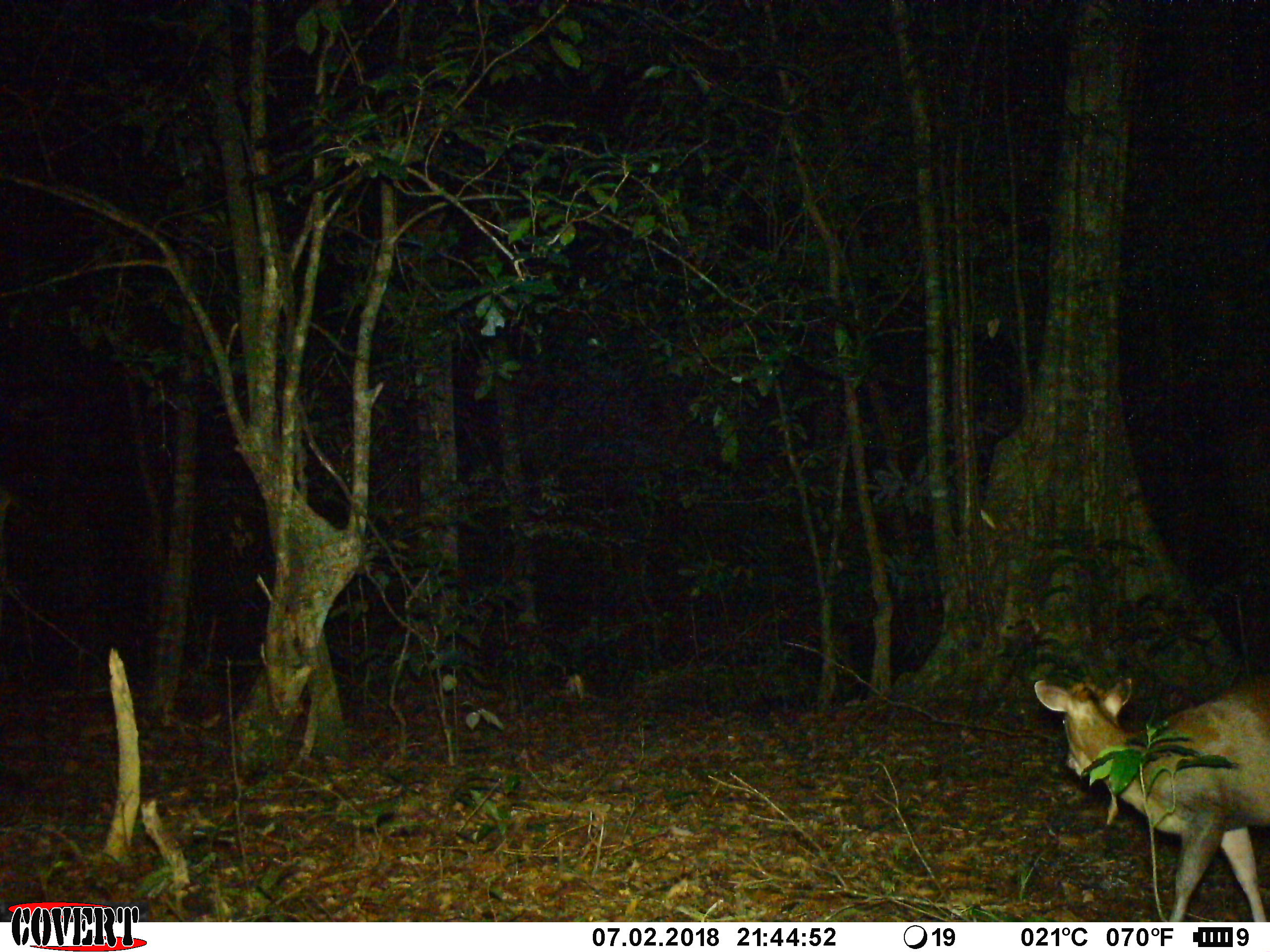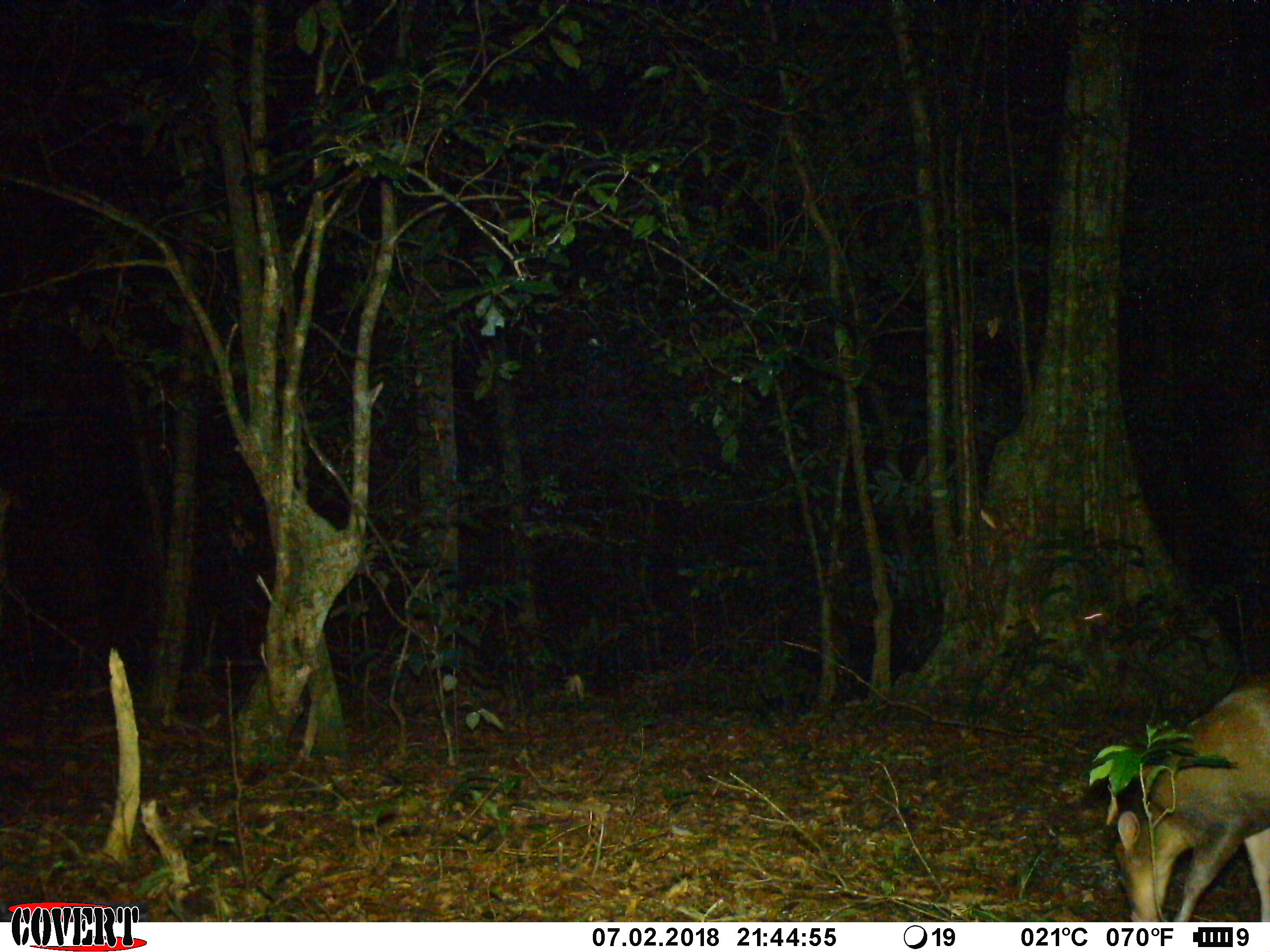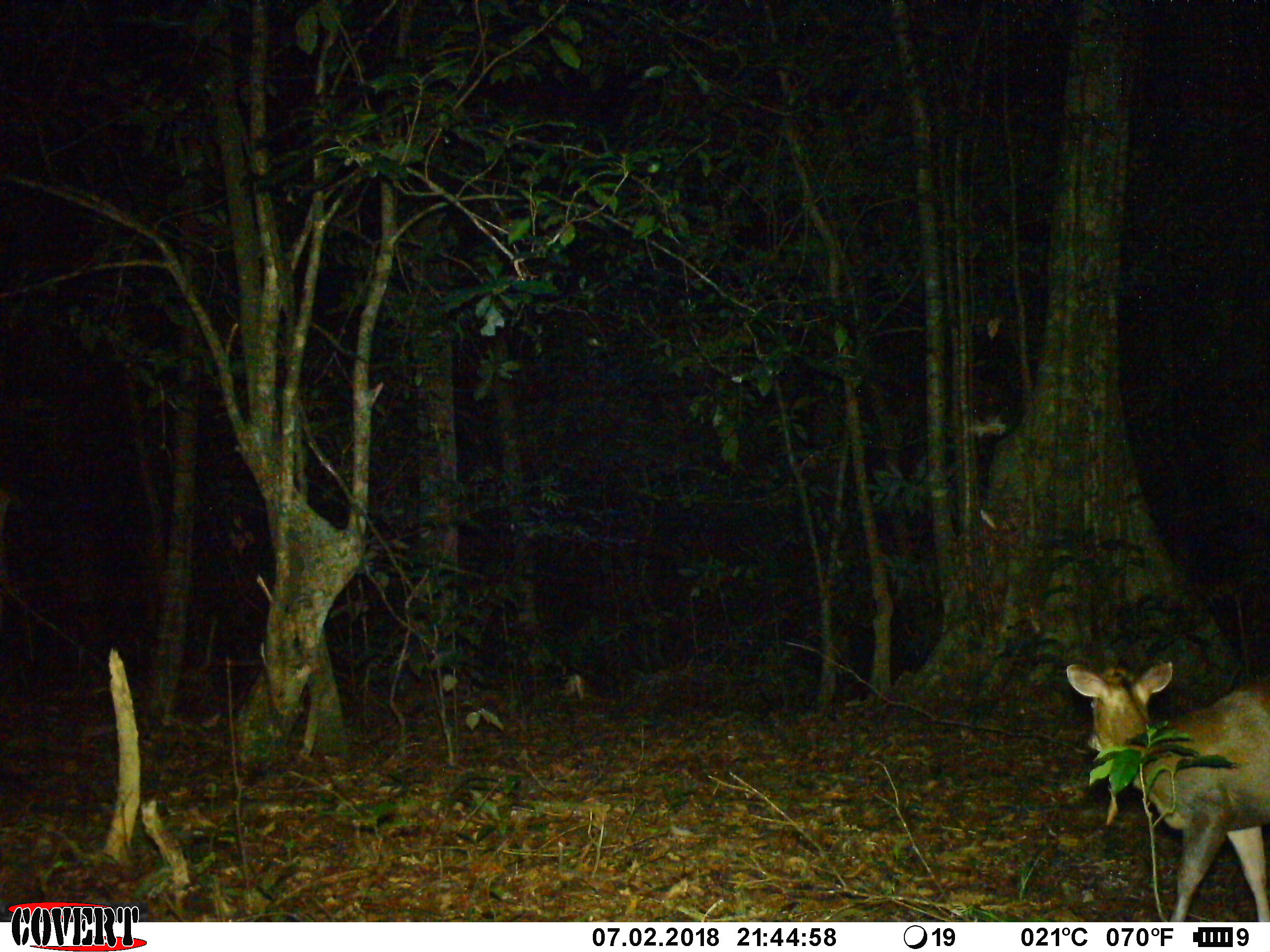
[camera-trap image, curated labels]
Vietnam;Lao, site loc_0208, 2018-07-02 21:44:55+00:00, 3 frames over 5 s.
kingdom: Animalia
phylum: Chordata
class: Mammalia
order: Artiodactyla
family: Cervidae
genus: Muntiacus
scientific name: Muntiacus rooseveltorum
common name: roosevelt's muntjac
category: roosevelts muntjac group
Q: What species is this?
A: Roosevelts muntjac group (roosevelt's muntjac) (Muntiacus rooseveltorum).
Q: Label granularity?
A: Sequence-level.